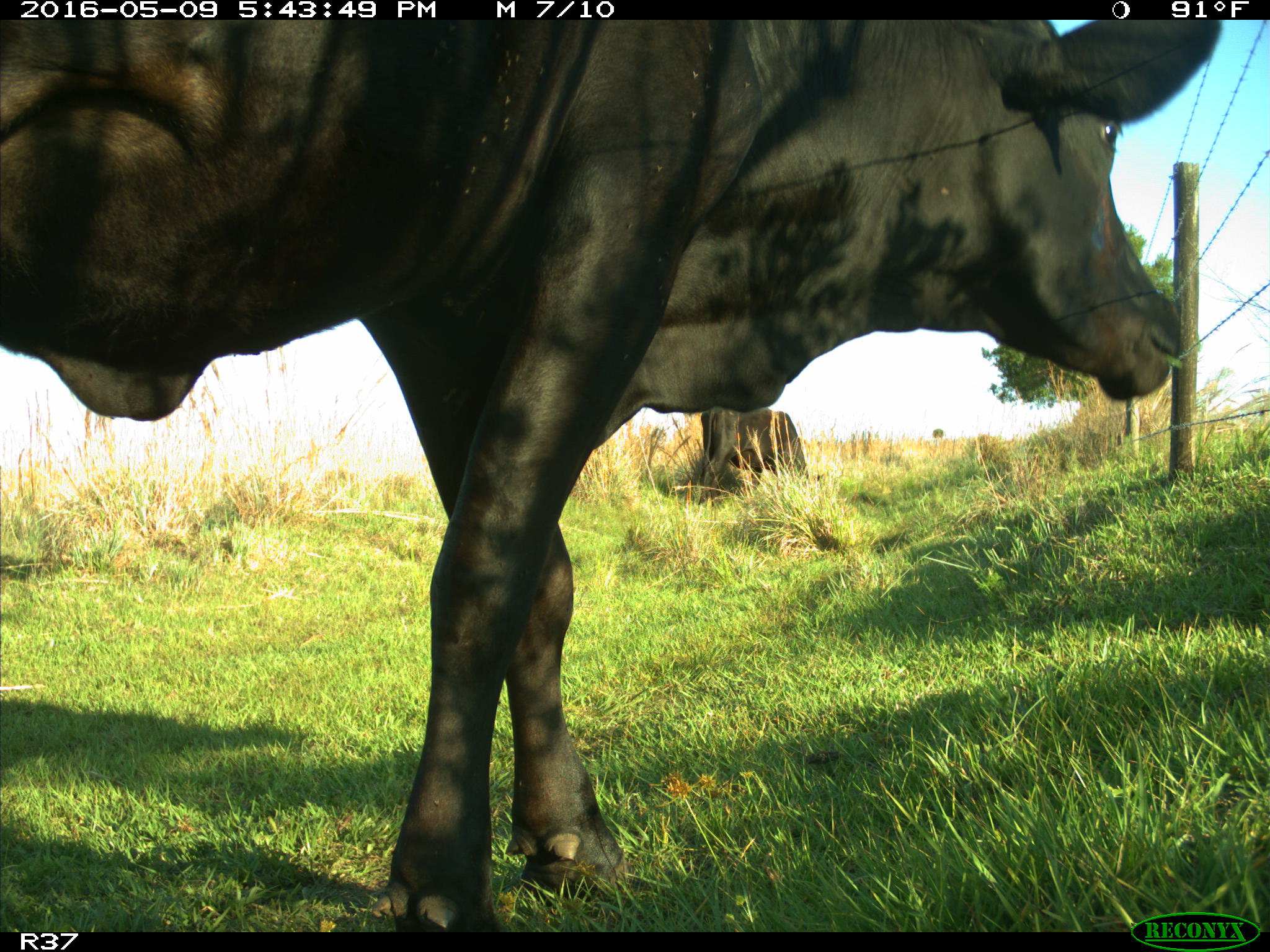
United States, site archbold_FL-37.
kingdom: Animalia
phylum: Chordata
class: Mammalia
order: Artiodactyla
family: Bovidae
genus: Bos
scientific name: Bos taurus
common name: domestic cow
Bos taurus (domestic cow).